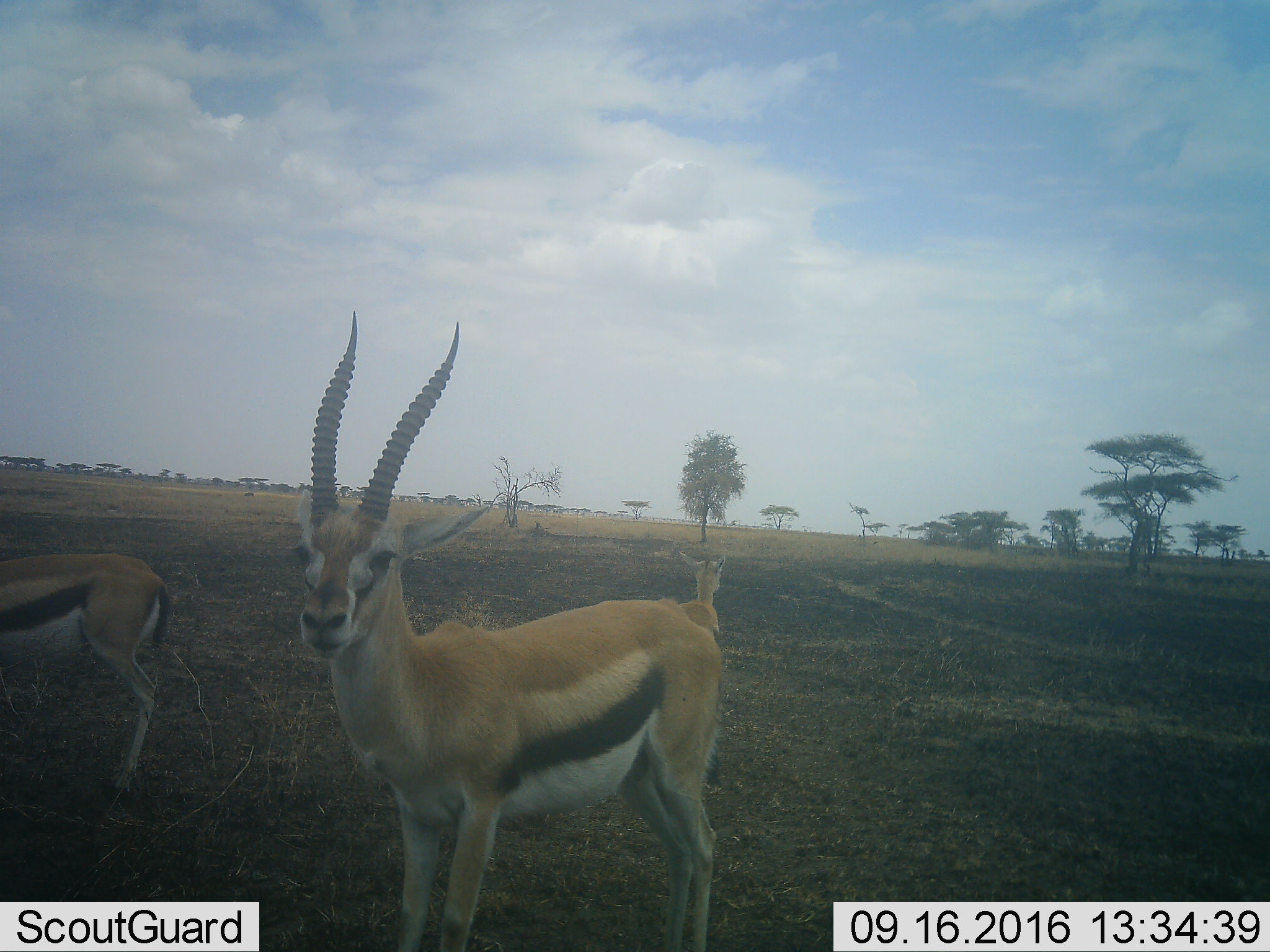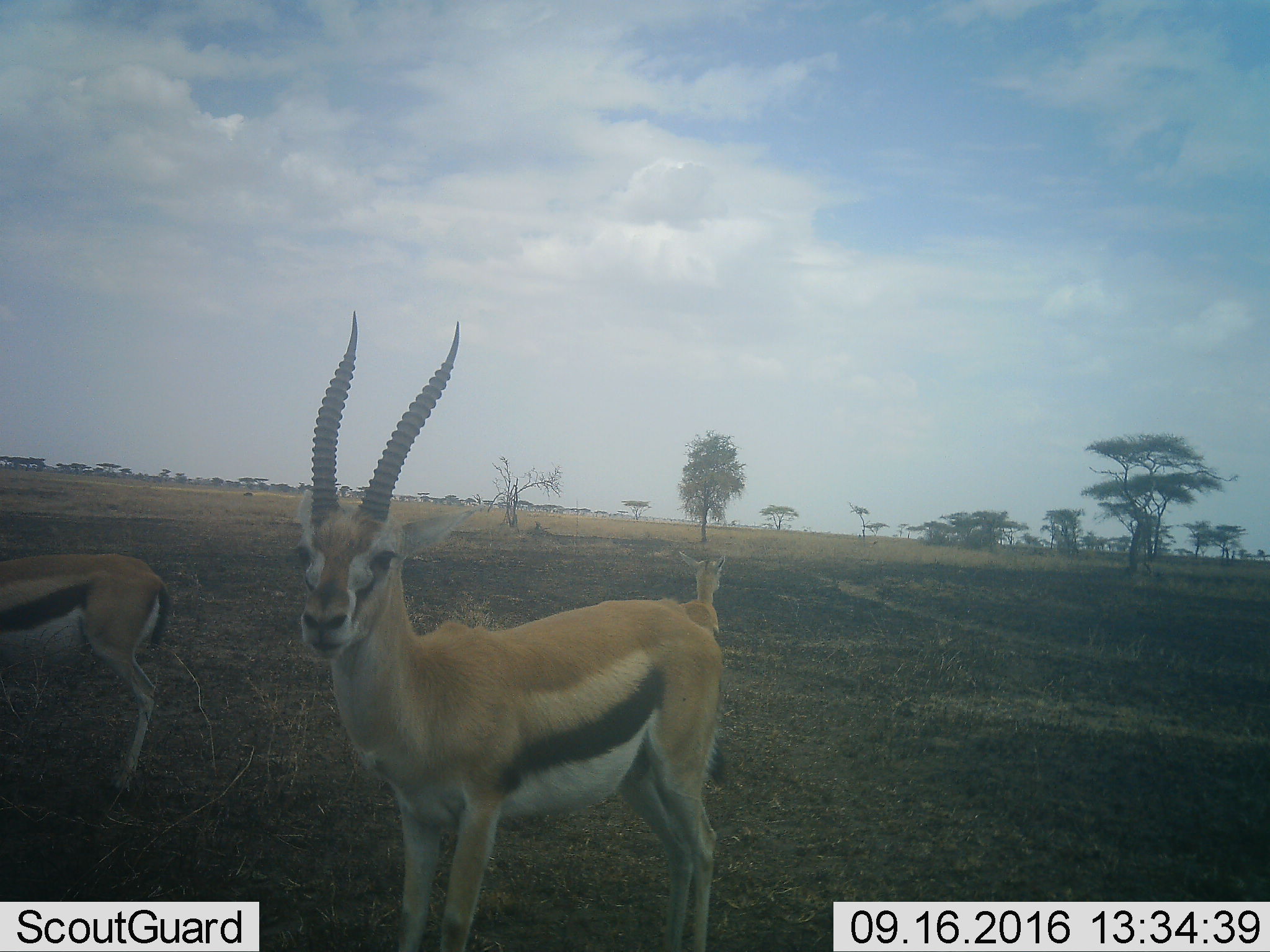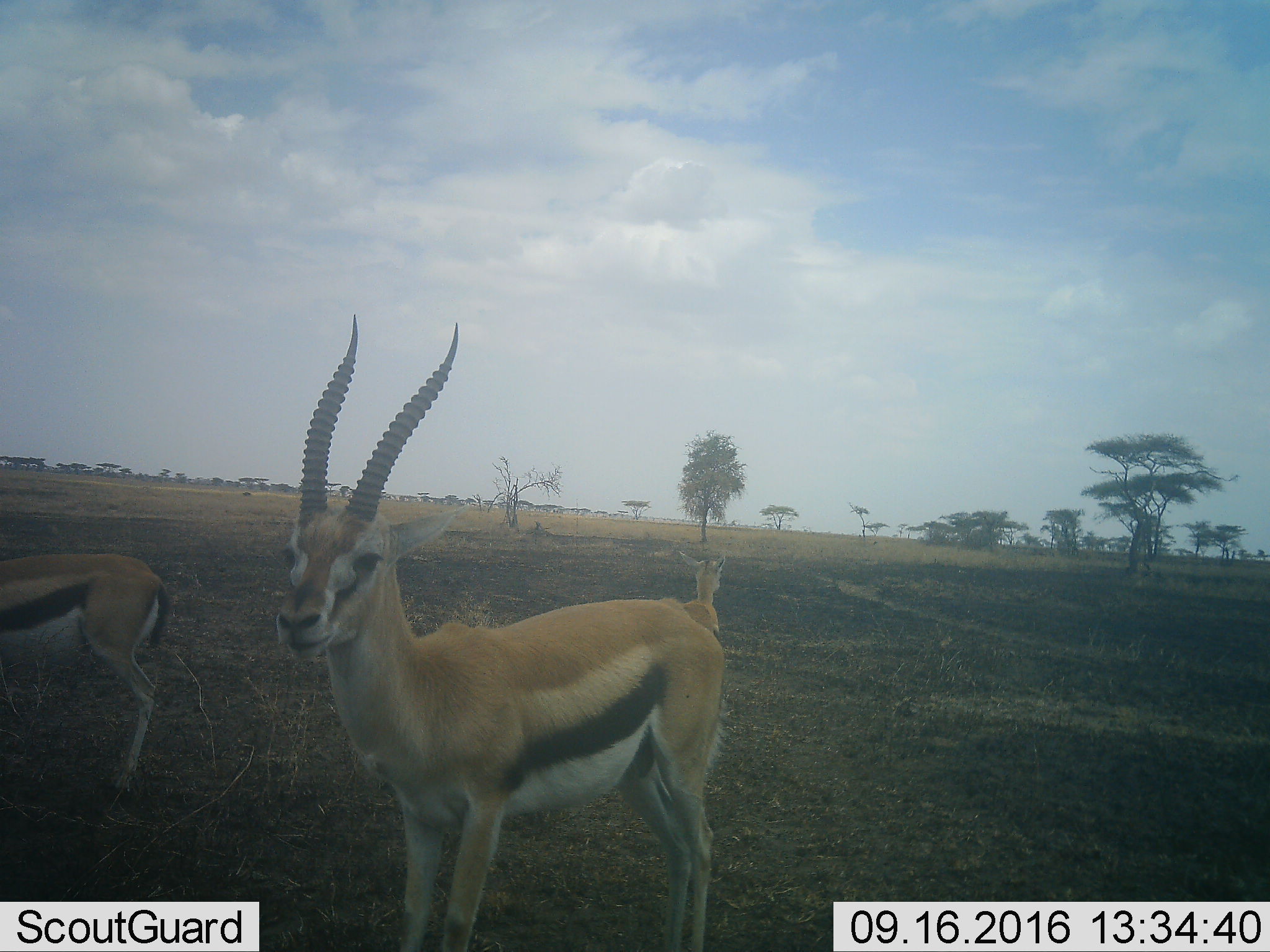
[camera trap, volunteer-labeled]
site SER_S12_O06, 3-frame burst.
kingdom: Animalia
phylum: Chordata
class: Mammalia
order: Artiodactyla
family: Bovidae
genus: Eudorcas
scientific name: Eudorcas thomsonii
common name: thomson's gazelle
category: gazellethomsons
Gazellethomsons (thomson's gazelle) (Eudorcas thomsonii), count 3. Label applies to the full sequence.